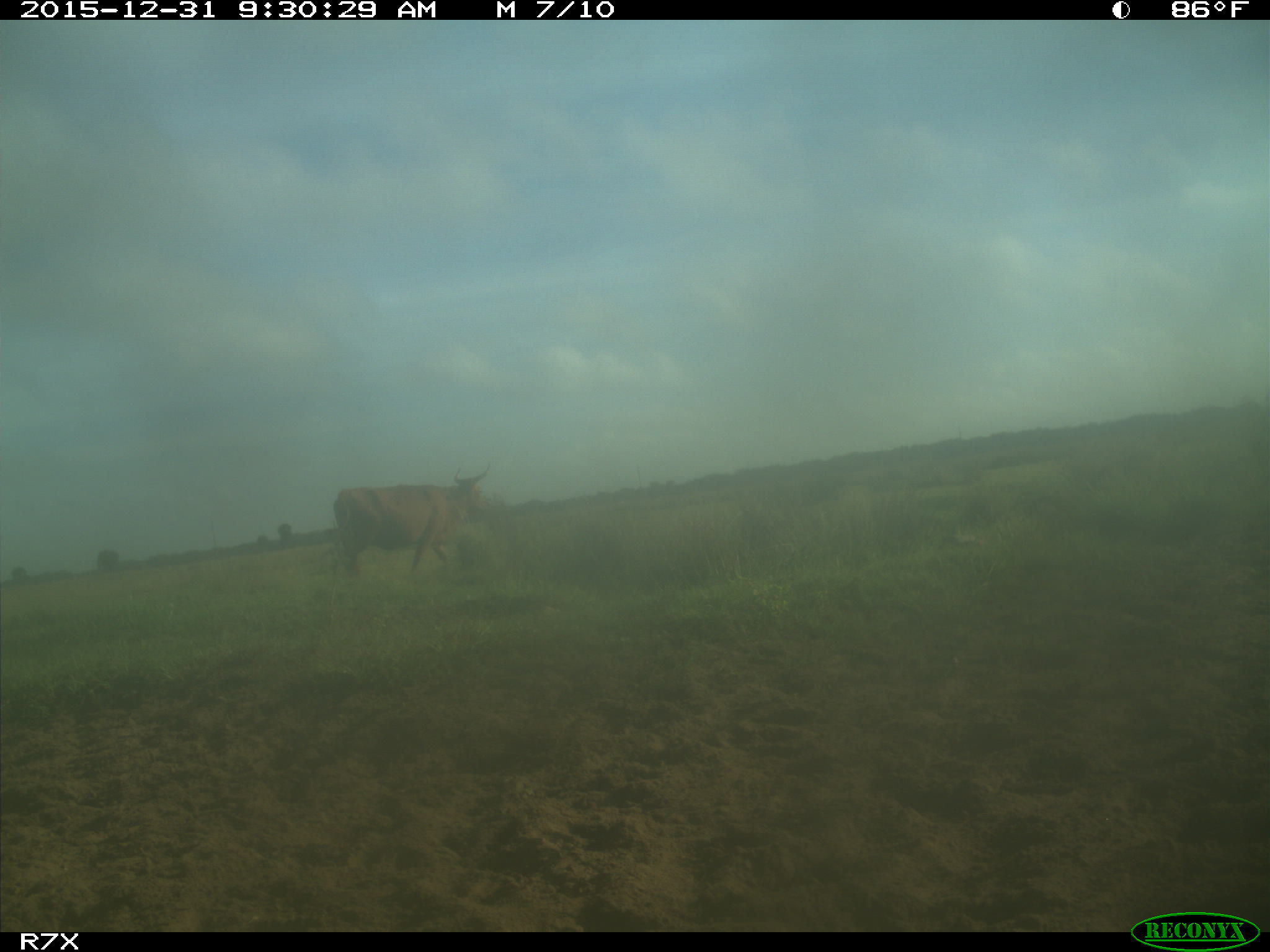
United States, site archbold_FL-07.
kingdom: Animalia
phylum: Chordata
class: Mammalia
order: Artiodactyla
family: Bovidae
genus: Bos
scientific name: Bos taurus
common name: domestic cow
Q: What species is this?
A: Bos taurus (domestic cow).